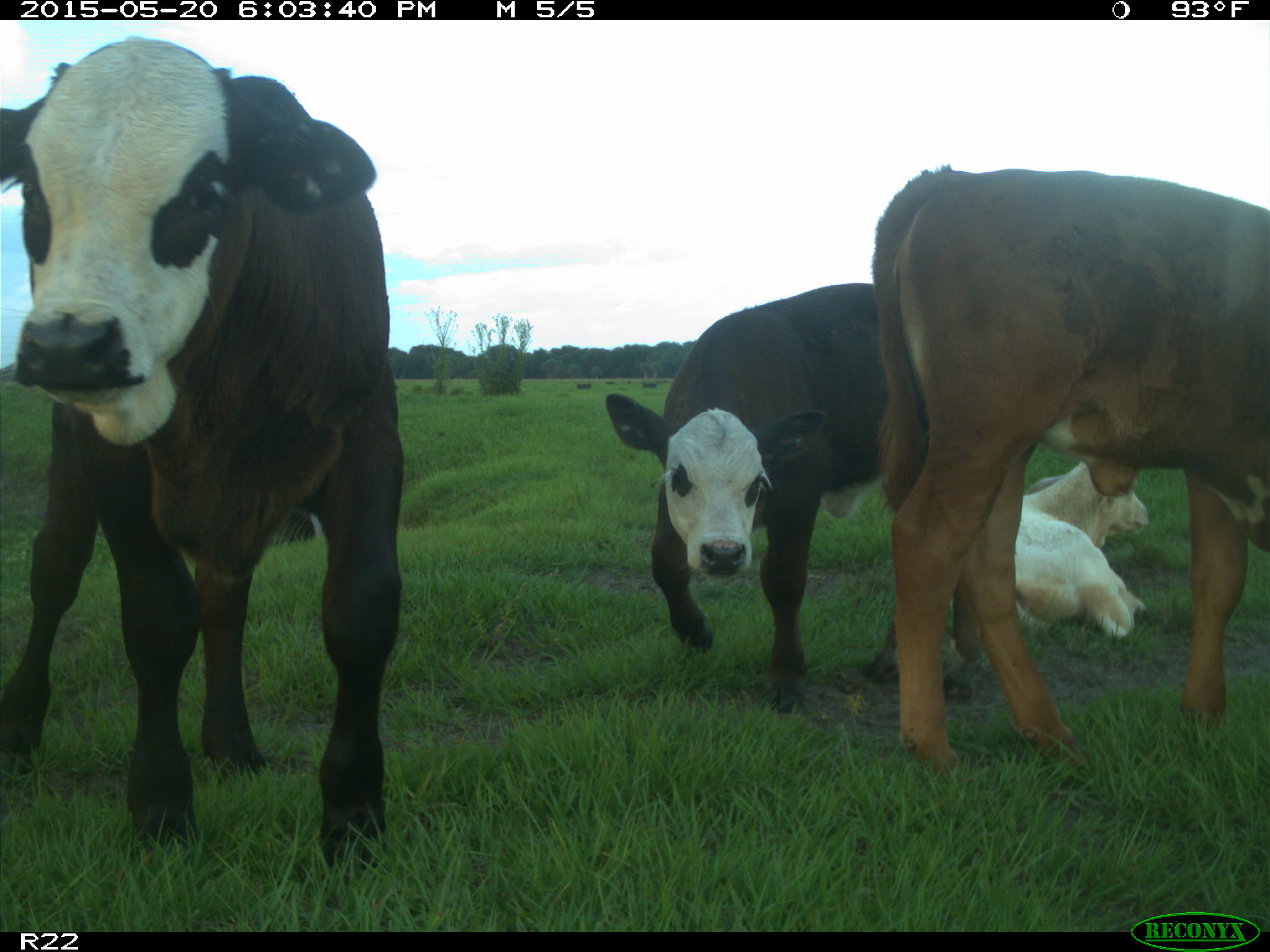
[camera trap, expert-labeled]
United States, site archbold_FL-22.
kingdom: Animalia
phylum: Chordata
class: Mammalia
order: Artiodactyla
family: Bovidae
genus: Bos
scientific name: Bos taurus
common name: domestic cow